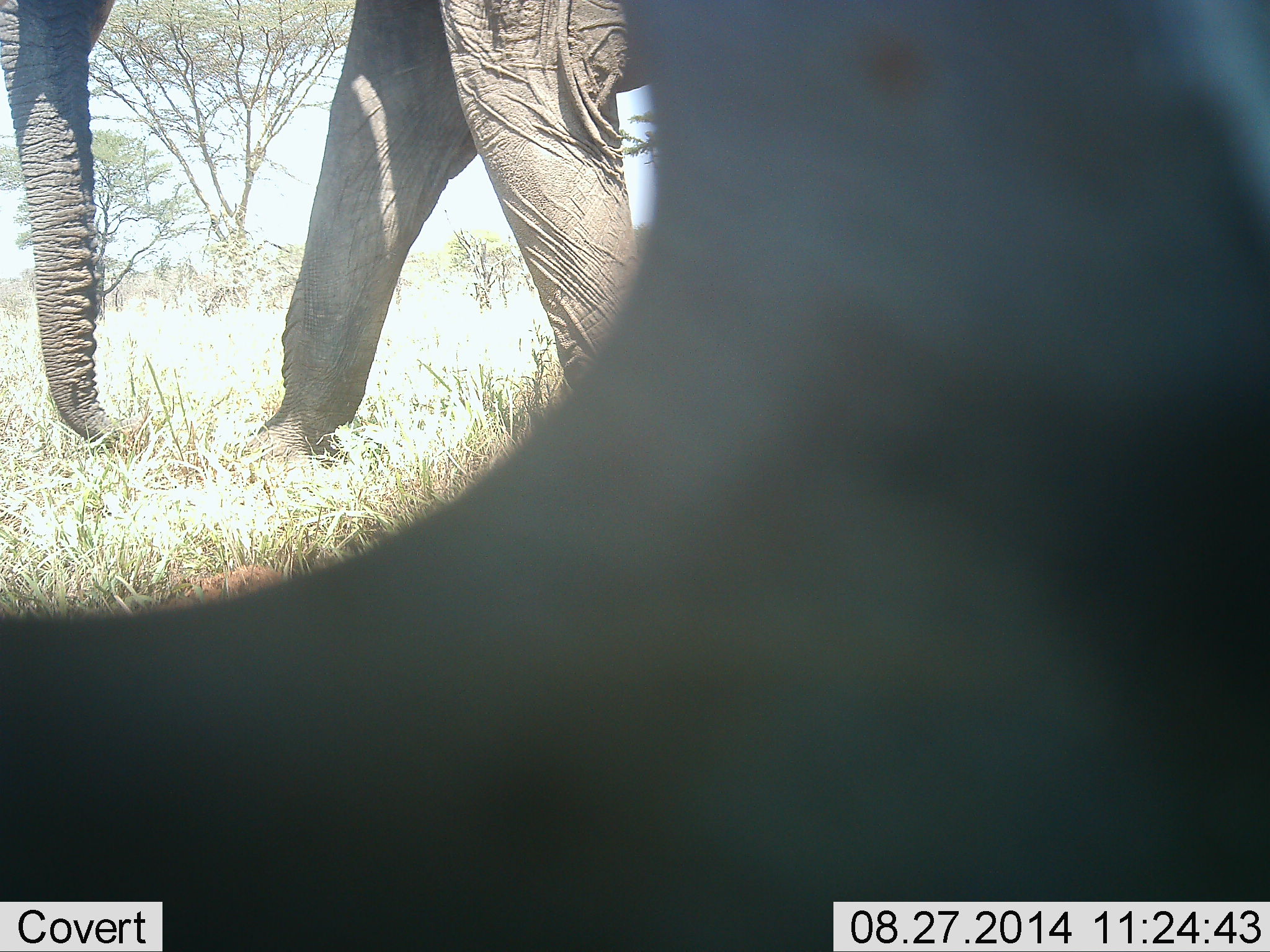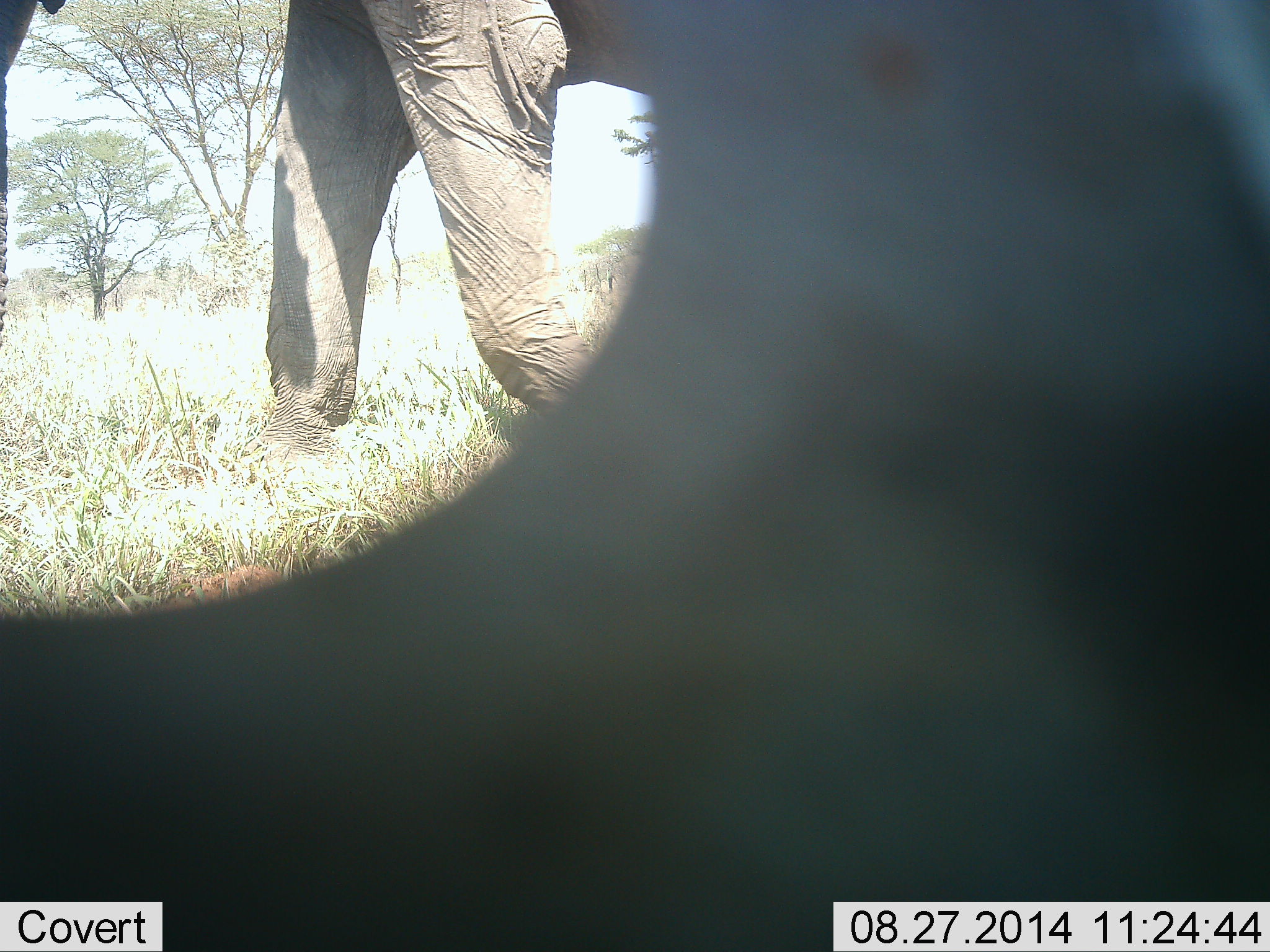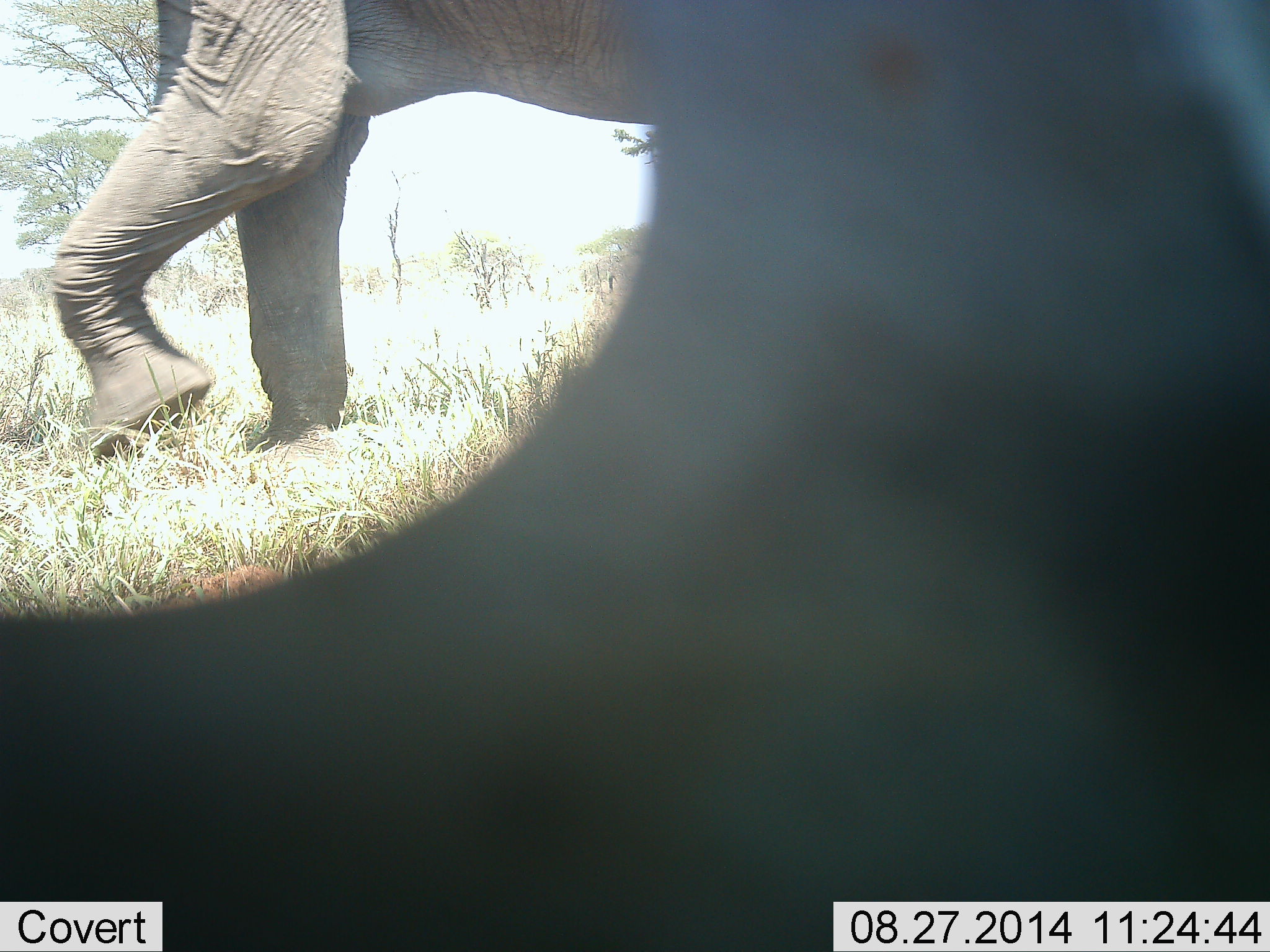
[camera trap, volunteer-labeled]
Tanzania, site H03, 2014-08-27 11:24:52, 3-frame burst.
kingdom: Animalia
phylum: Chordata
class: Mammalia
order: Proboscidea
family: Elephantidae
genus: Loxodonta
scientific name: Loxodonta africana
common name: african bush elephant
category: elephant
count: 1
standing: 40%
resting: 0%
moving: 80%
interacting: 0%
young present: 0%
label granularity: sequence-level